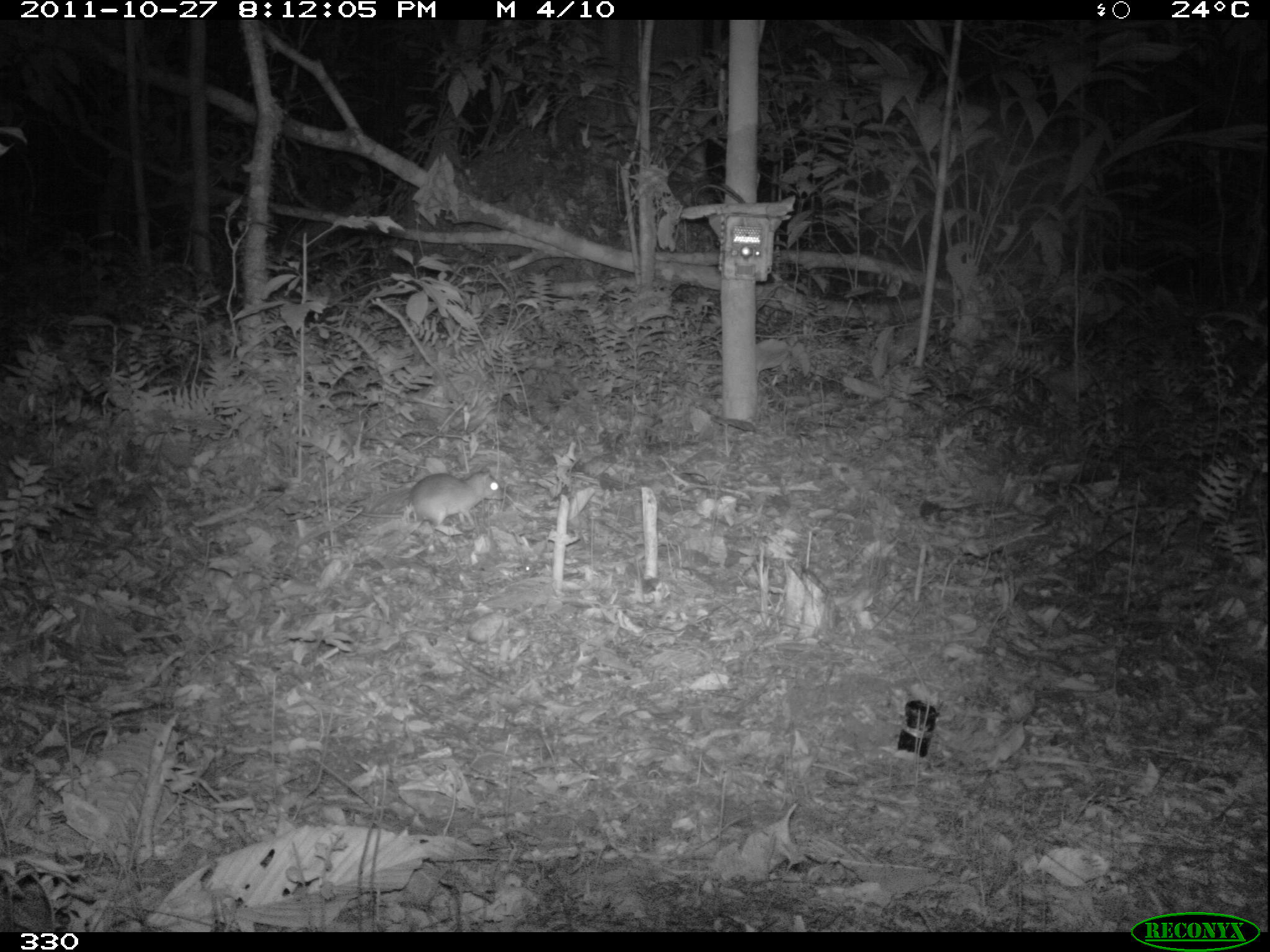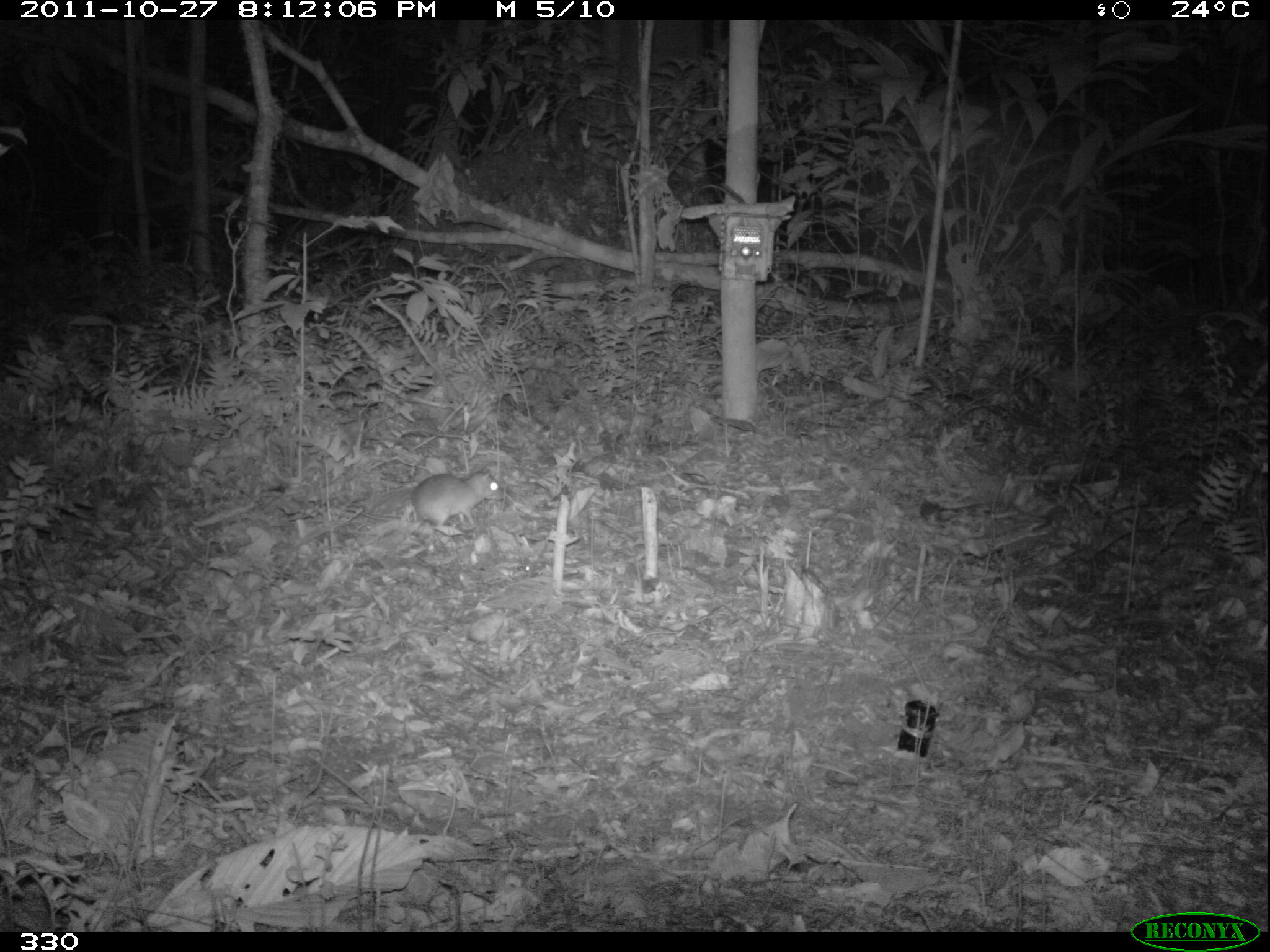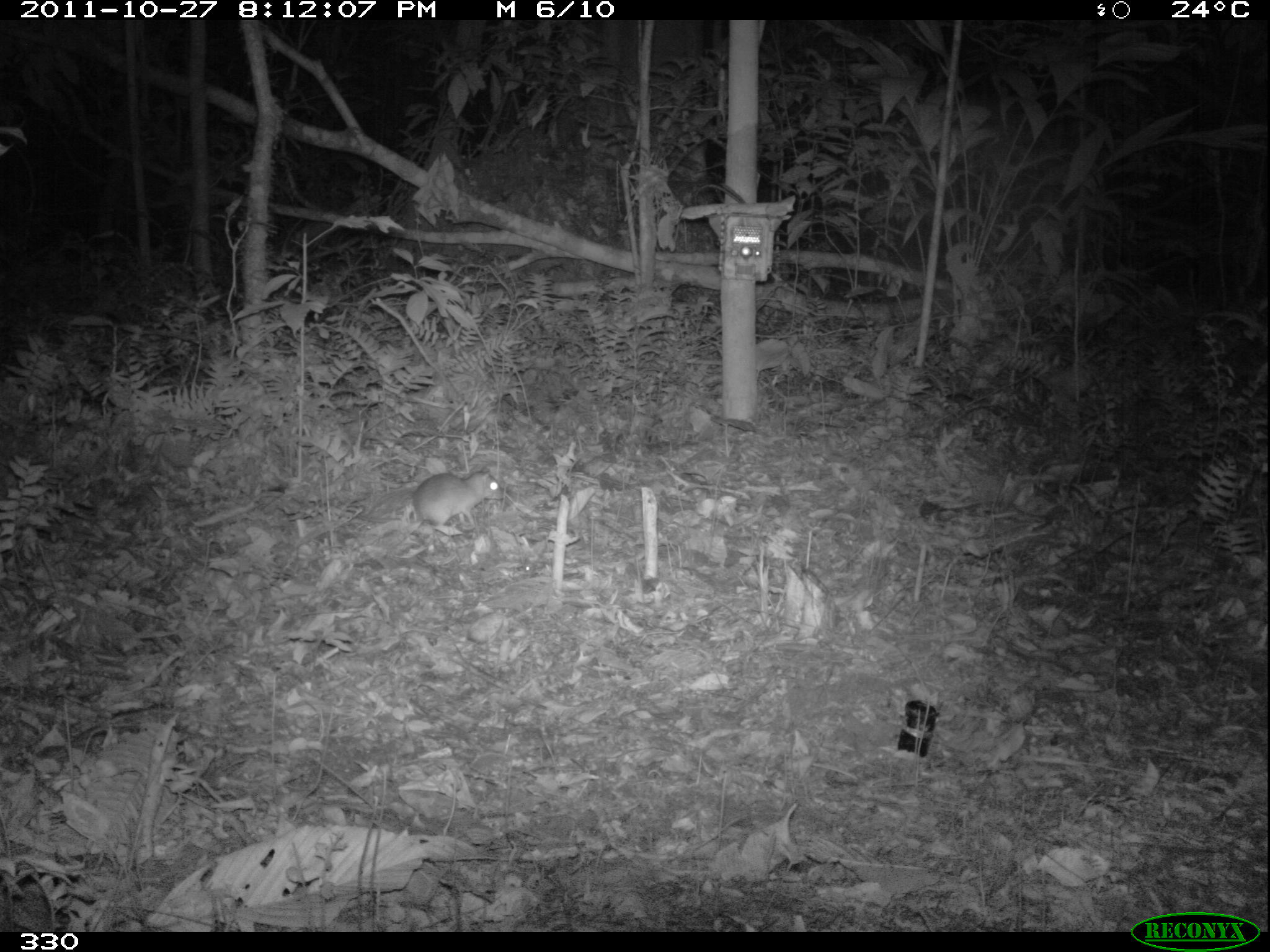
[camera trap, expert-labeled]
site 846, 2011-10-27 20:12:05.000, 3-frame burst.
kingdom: Animalia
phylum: Chordata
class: Mammalia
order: Rodentia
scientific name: Rodentia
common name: rodents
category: unknown rodent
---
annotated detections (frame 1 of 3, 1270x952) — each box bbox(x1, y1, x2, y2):
unknown rodent: bbox(355, 464, 506, 534)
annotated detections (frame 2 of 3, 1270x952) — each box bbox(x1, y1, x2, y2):
unknown rodent: bbox(351, 466, 505, 535)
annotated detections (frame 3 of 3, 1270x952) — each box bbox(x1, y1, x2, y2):
unknown rodent: bbox(353, 465, 506, 532)